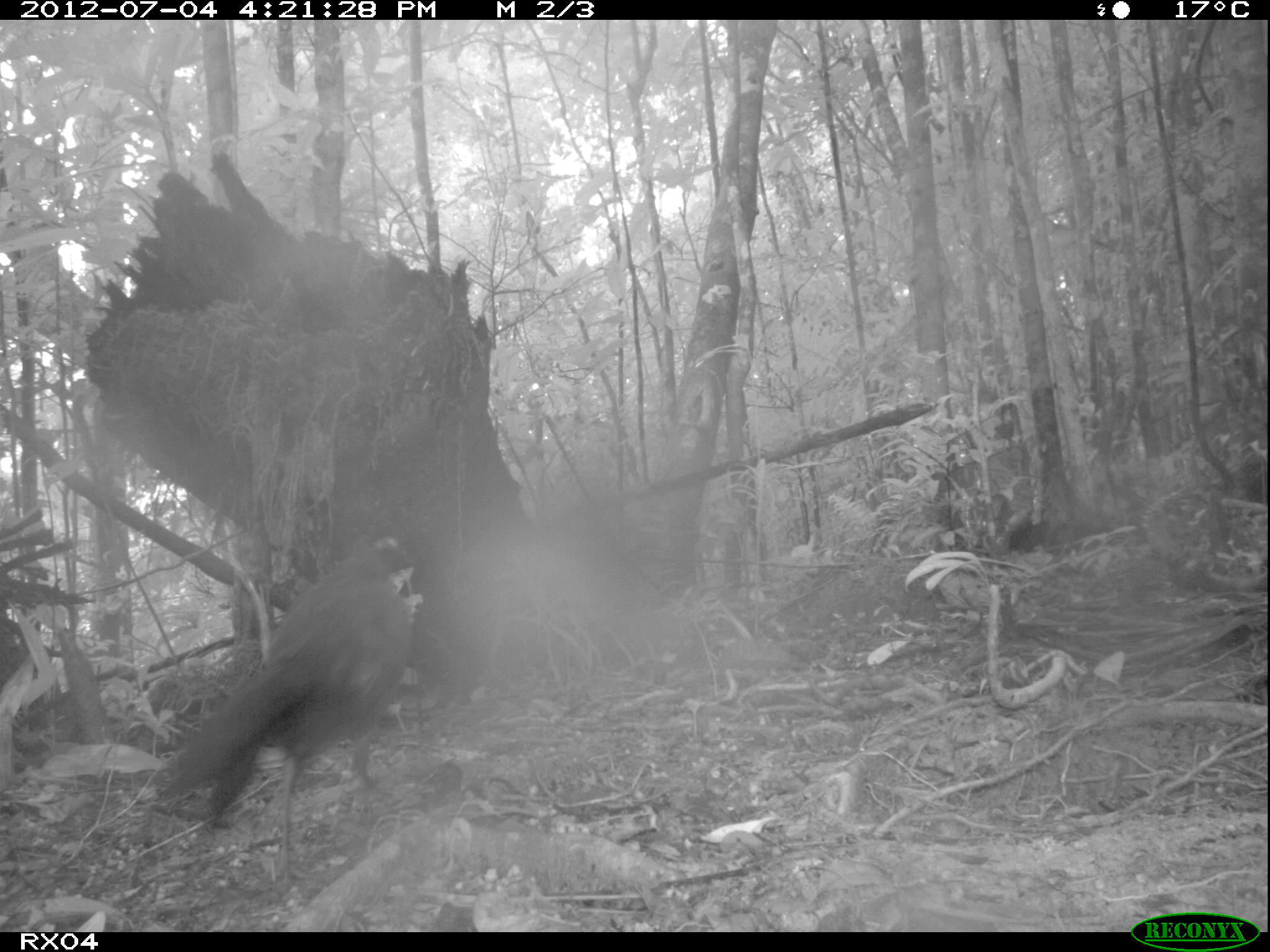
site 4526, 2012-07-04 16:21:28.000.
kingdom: Animalia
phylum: Chordata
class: Aves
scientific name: Aves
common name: bird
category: unknown bird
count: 1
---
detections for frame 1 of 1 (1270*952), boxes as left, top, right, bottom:
unknown bird: 154, 534, 412, 889